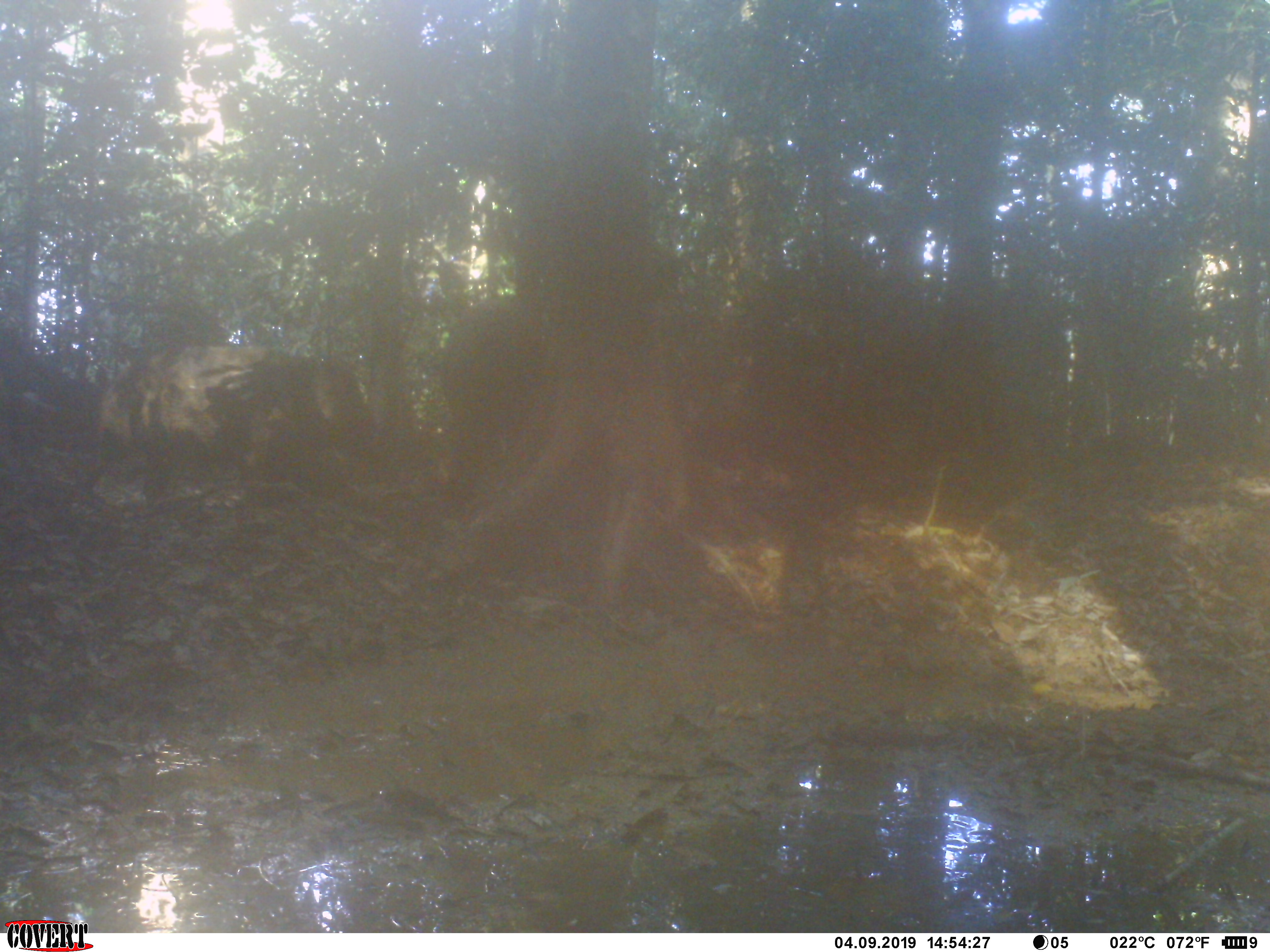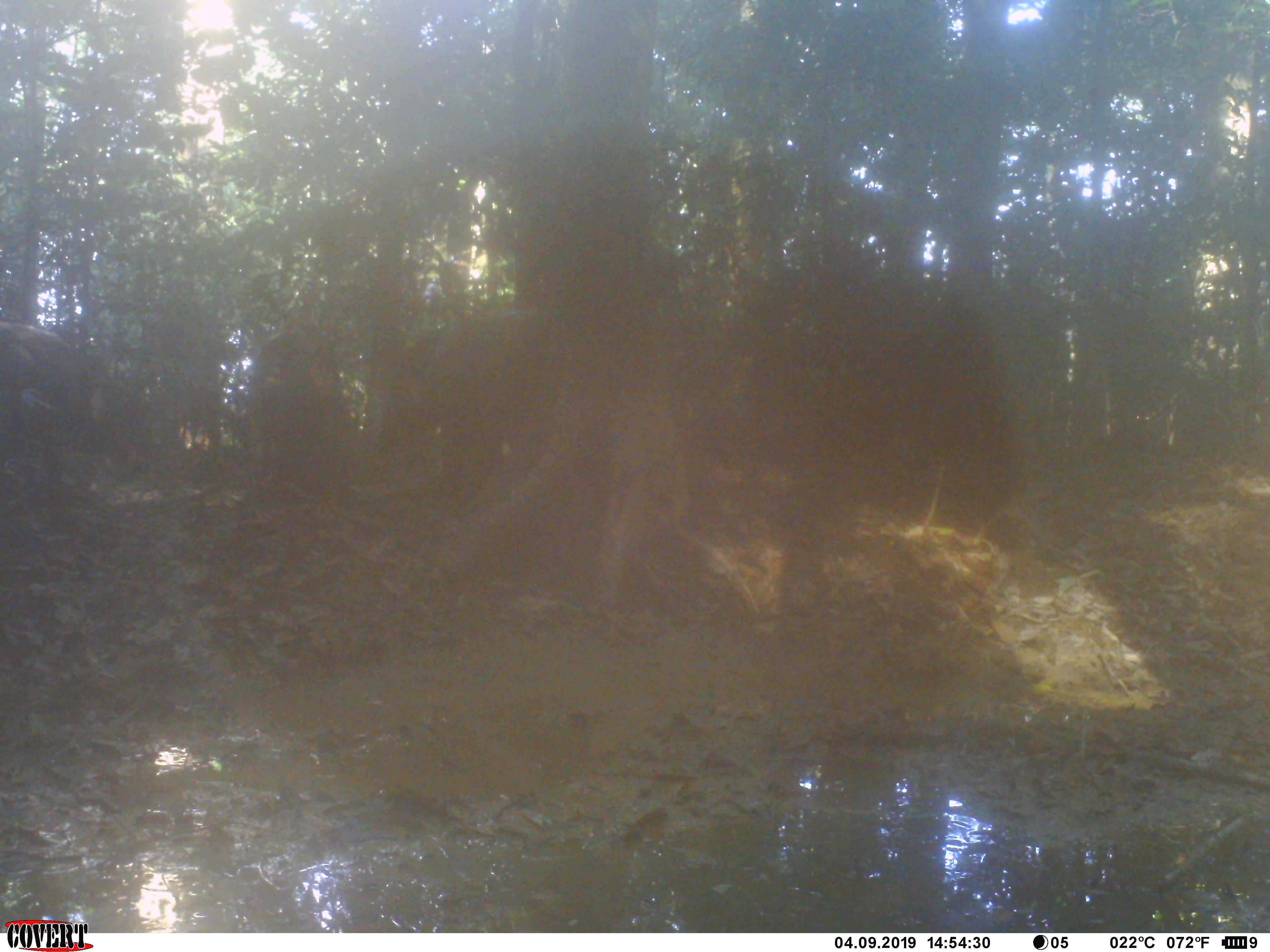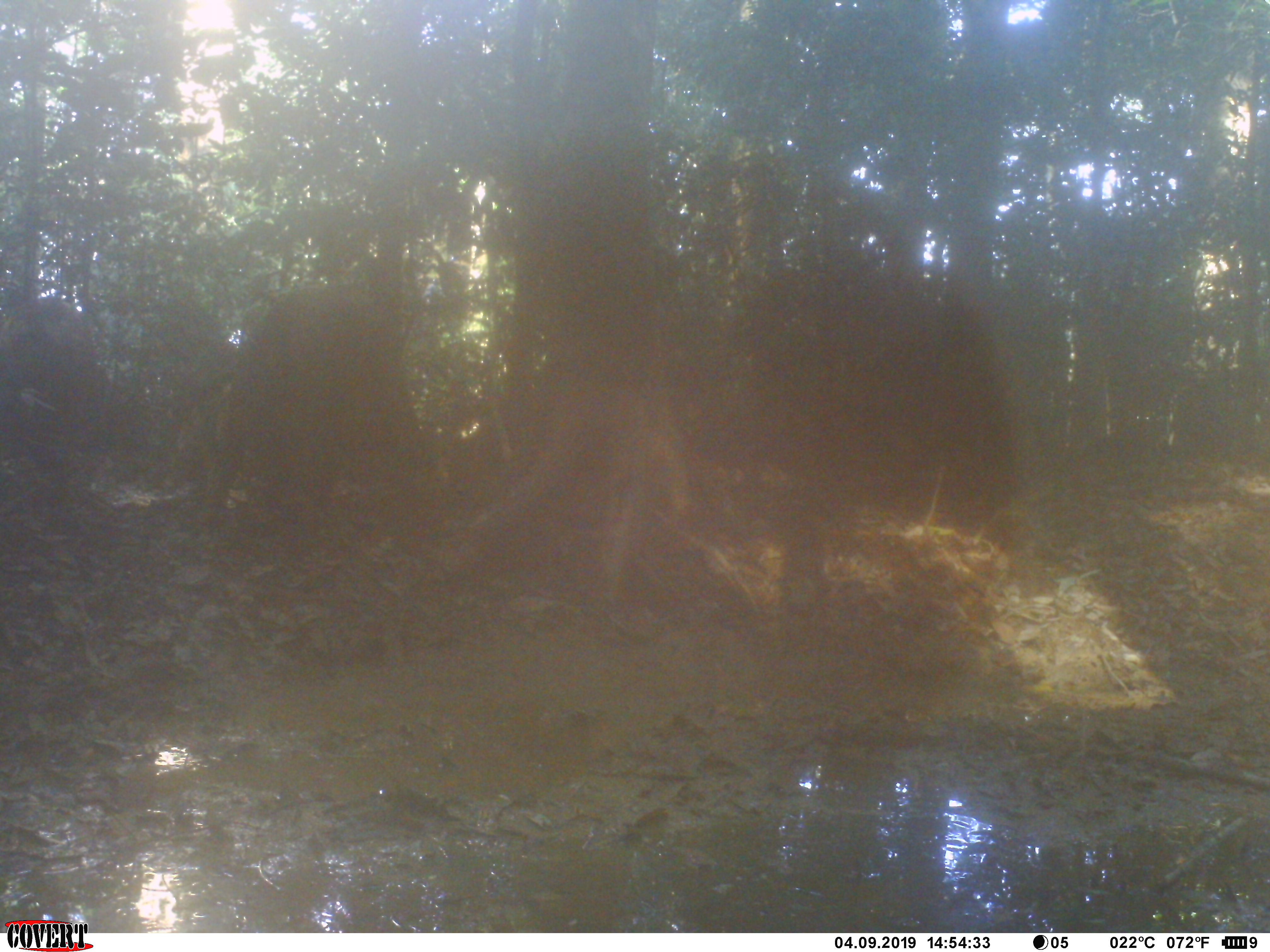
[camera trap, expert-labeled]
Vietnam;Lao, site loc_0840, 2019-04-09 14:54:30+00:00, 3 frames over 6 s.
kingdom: Animalia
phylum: Chordata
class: Mammalia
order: Artiodactyla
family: Suidae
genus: Sus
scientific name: Sus scrofa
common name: eurasian wild pig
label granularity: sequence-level